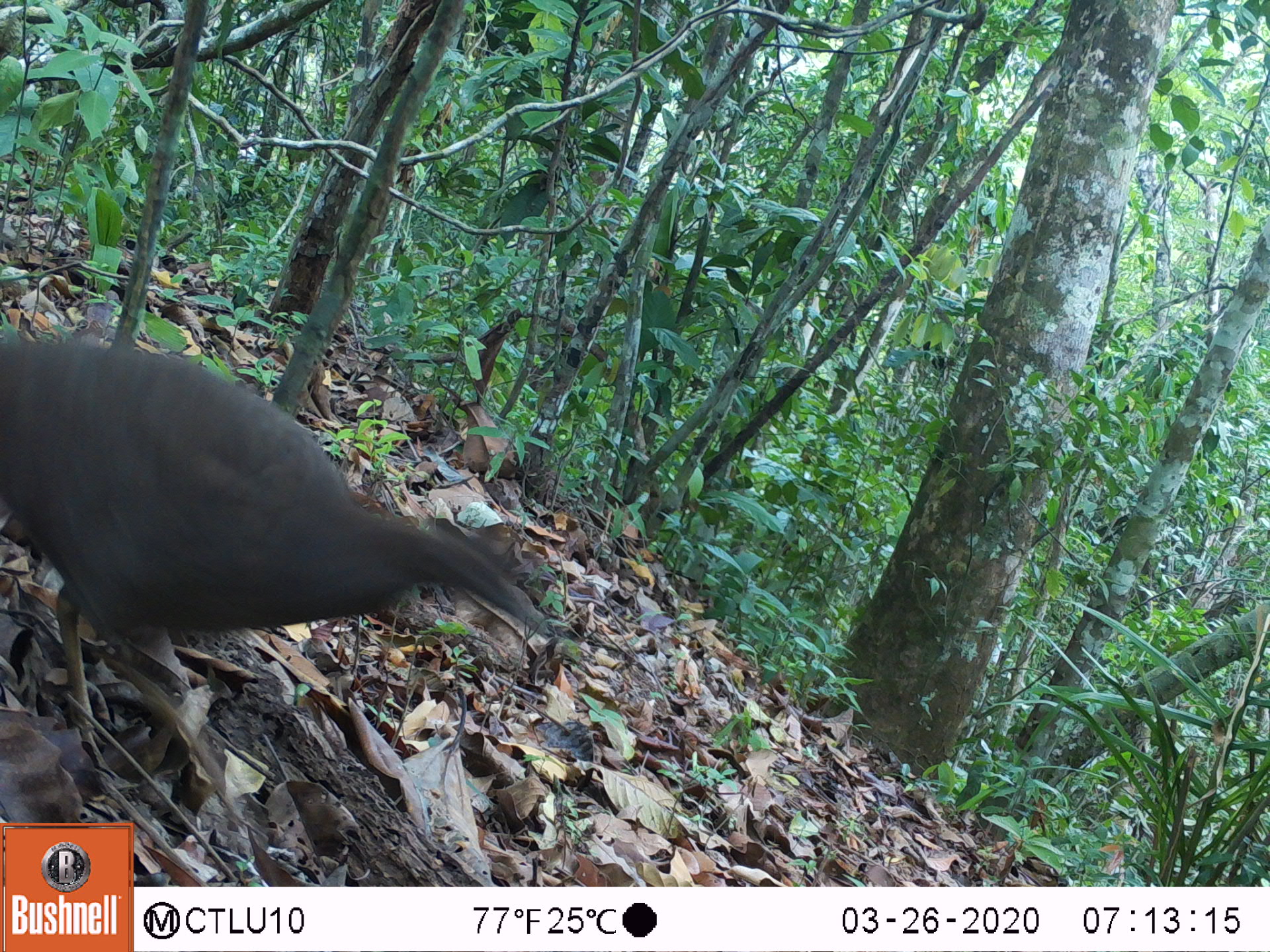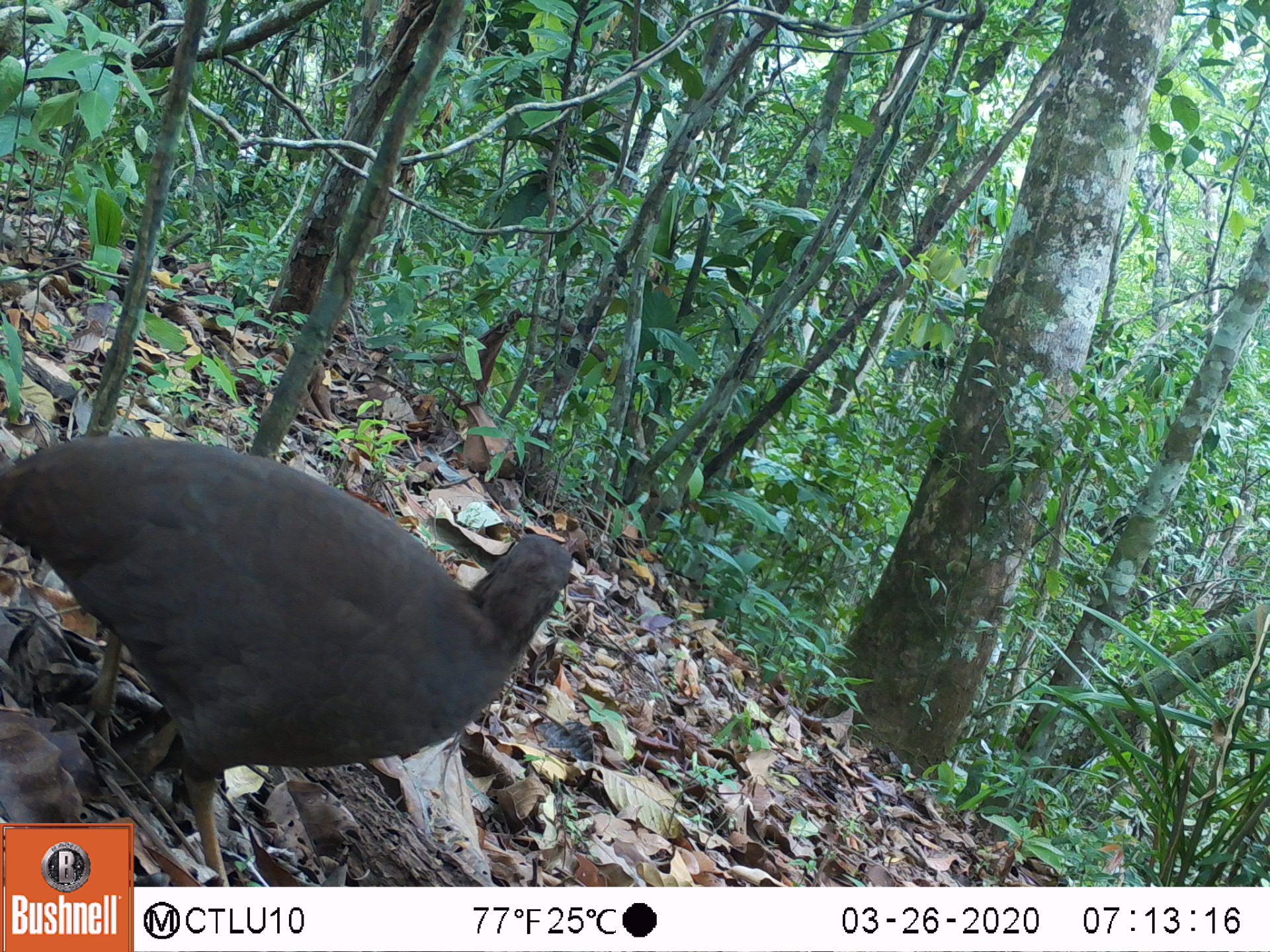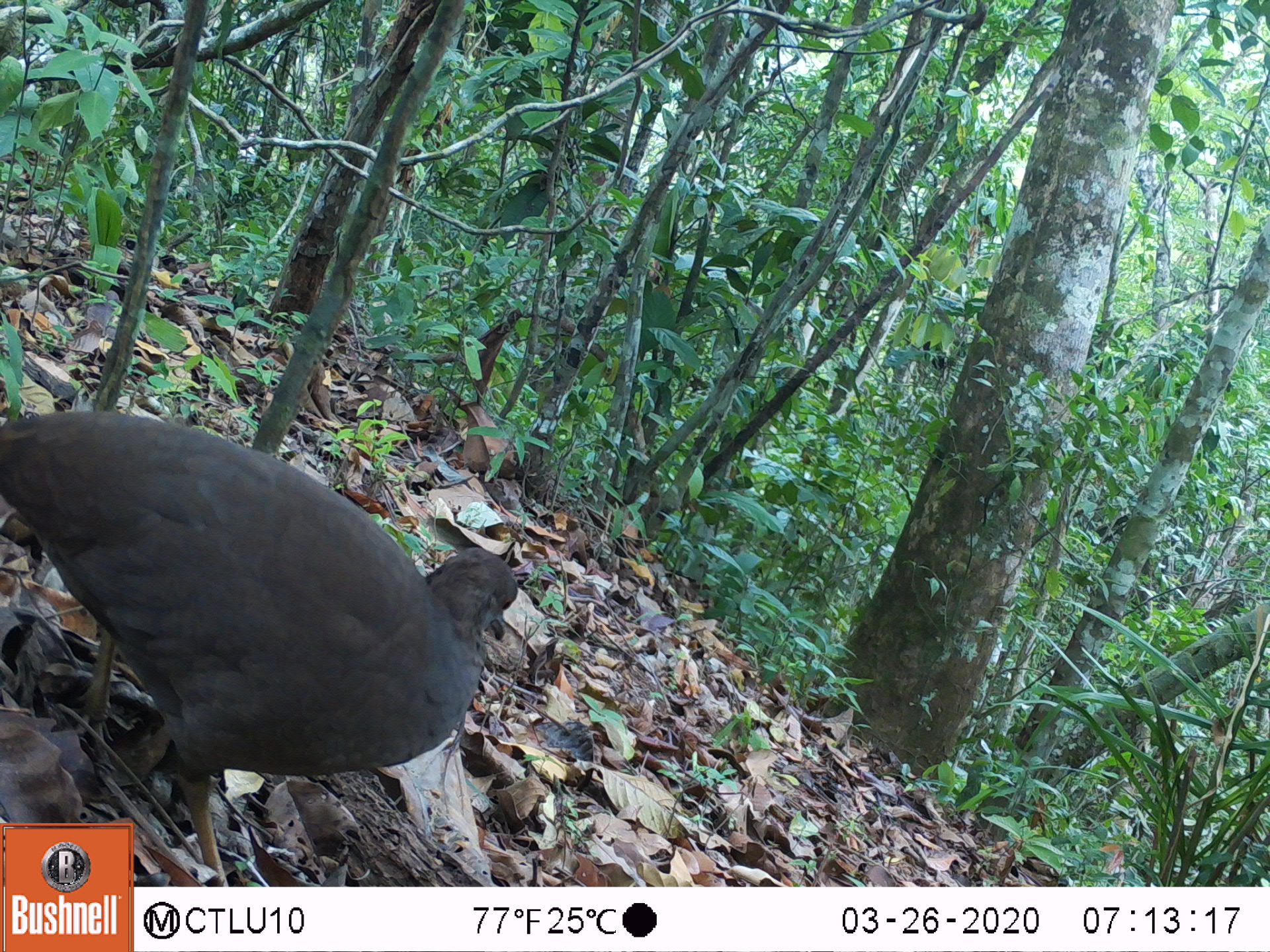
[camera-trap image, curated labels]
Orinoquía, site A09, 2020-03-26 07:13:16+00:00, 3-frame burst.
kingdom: Animalia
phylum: Chordata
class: Aves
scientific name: Aves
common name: bird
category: unknown bird